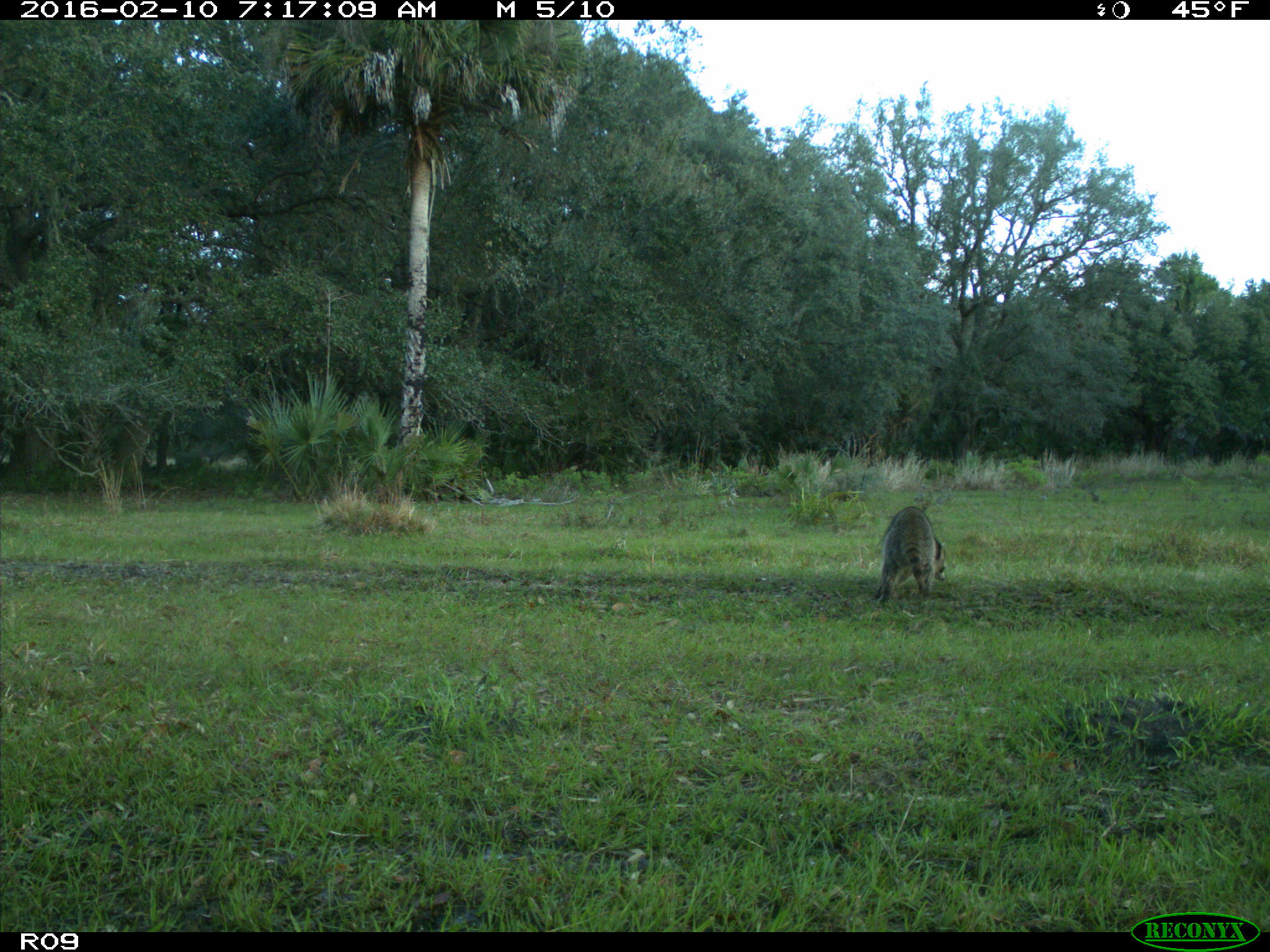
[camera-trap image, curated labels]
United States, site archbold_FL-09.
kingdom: Animalia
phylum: Chordata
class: Mammalia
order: Carnivora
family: Procyonidae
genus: Procyon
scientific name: Procyon lotor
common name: common raccoon